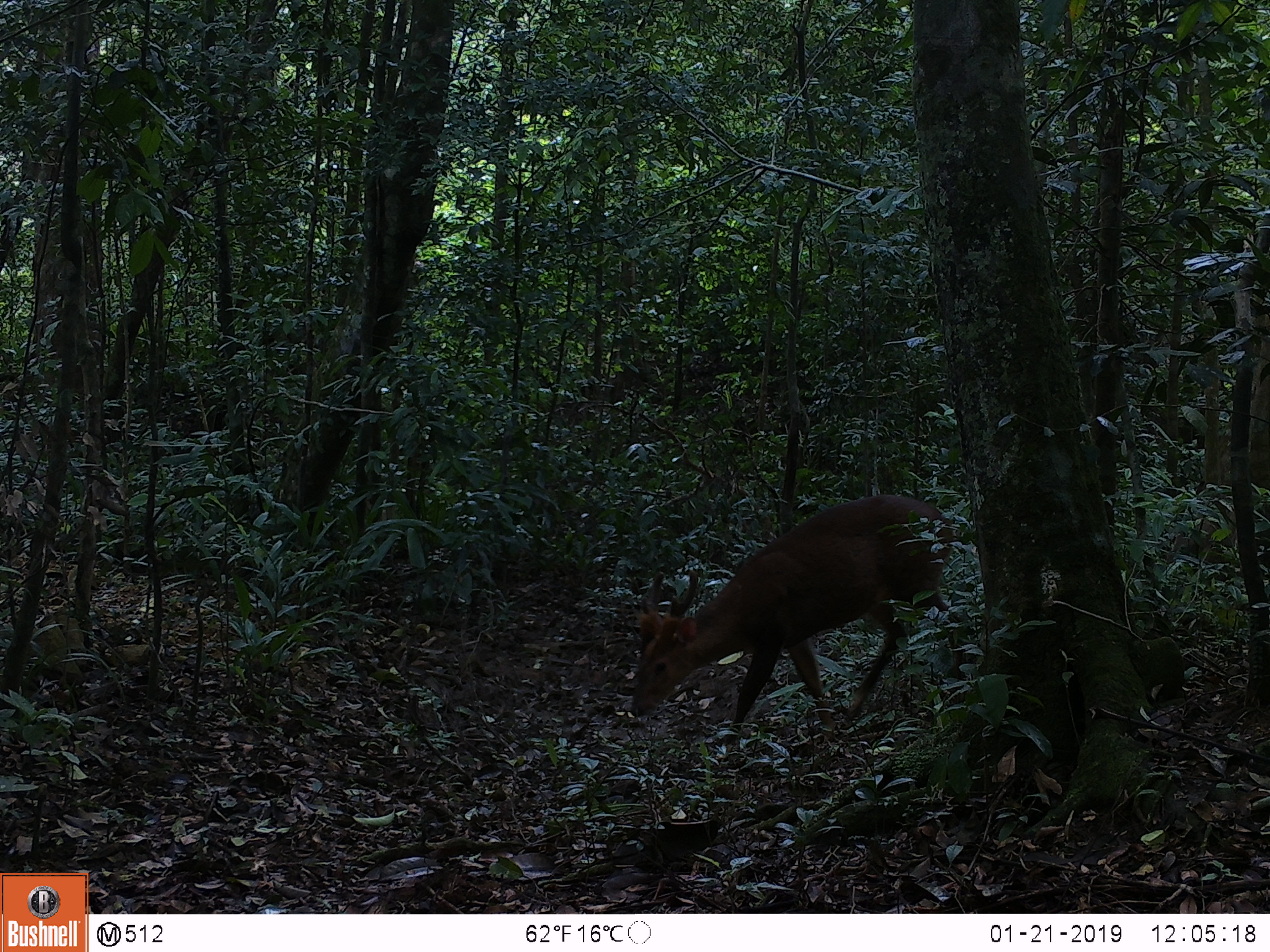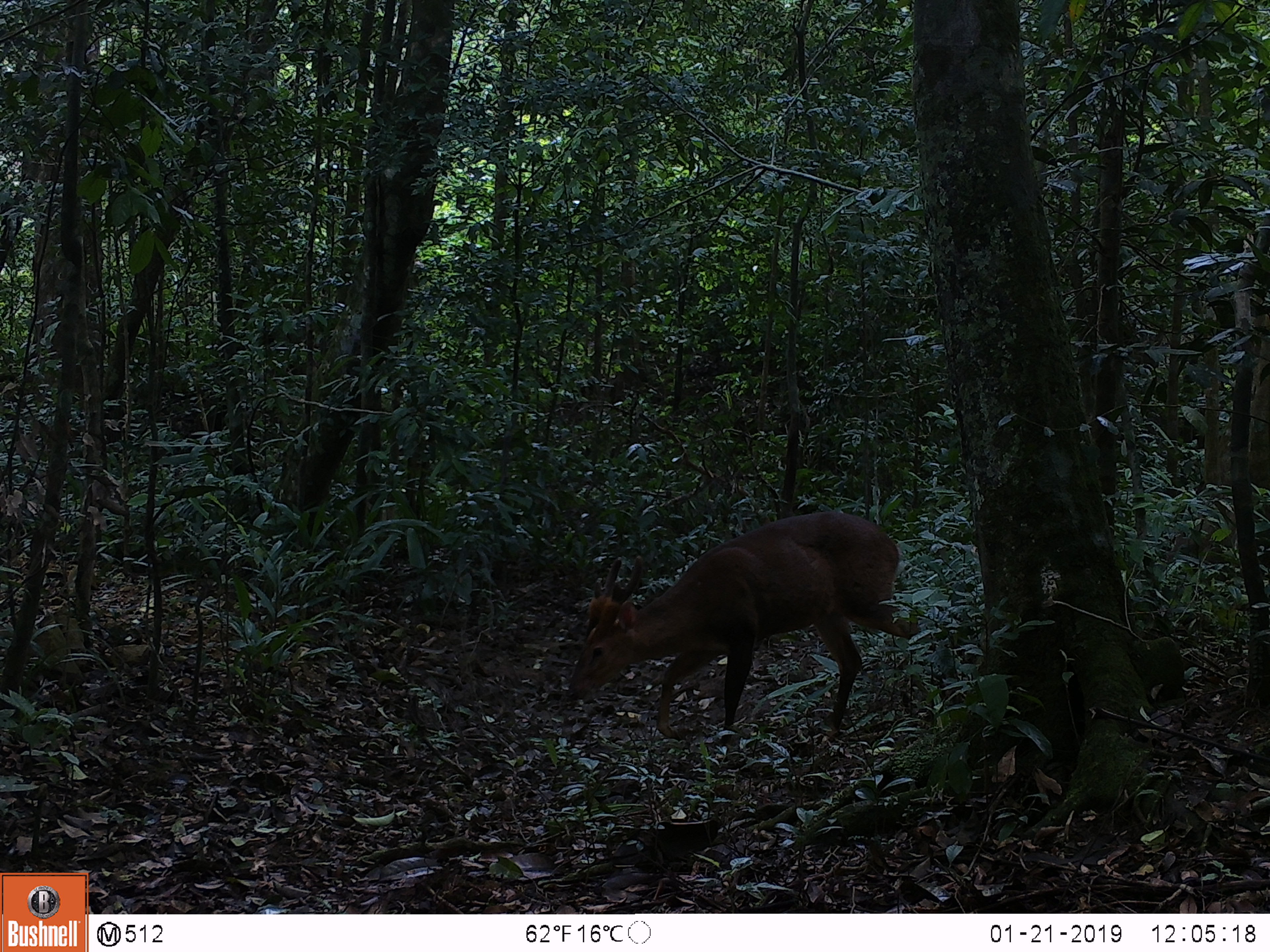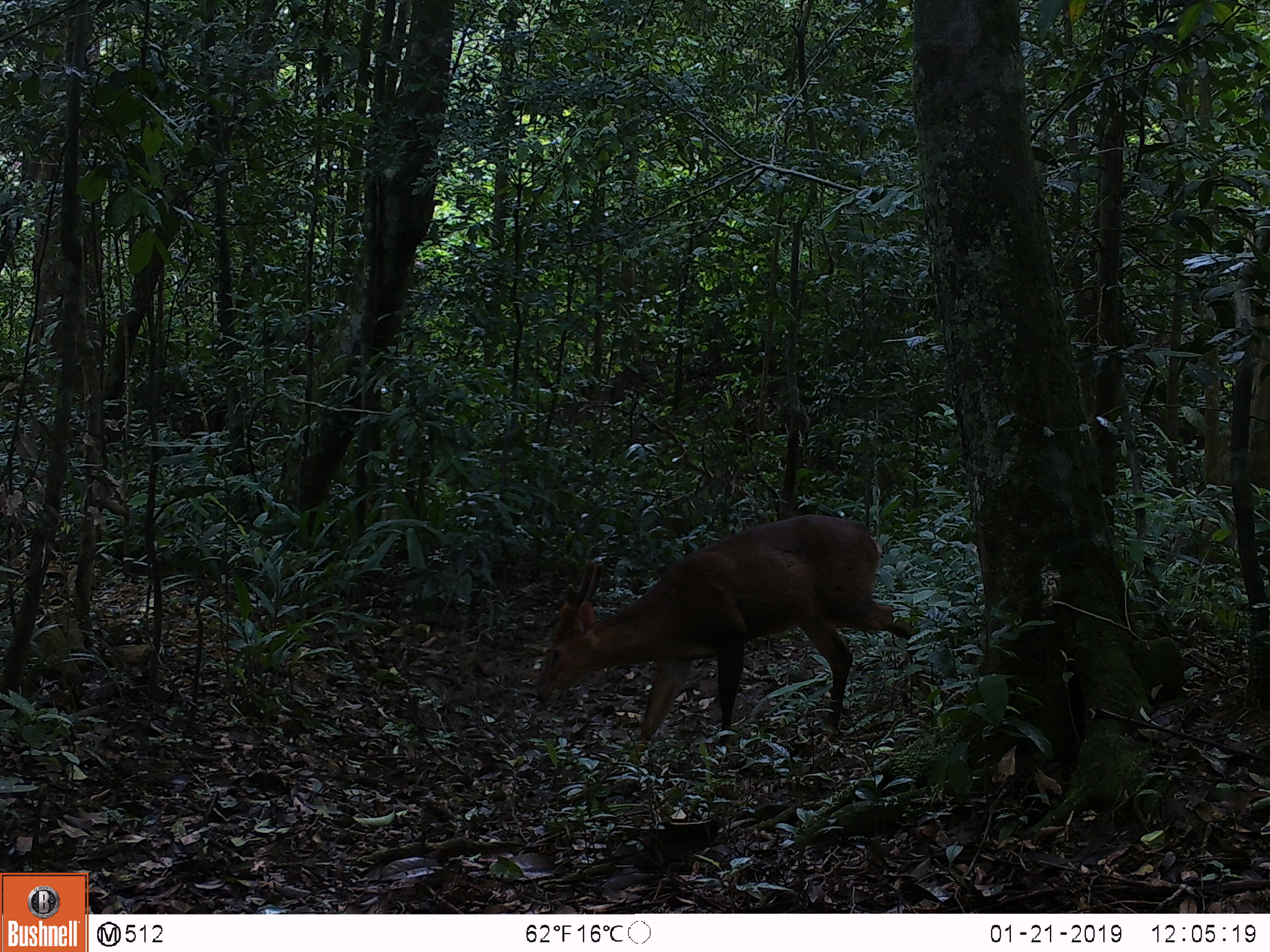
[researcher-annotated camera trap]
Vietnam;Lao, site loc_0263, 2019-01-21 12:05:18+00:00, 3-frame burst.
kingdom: Animalia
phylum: Chordata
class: Mammalia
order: Artiodactyla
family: Cervidae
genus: Muntiacus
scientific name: Muntiacus vuquangensis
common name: large-antlered muntjac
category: large antlered muntjac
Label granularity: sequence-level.